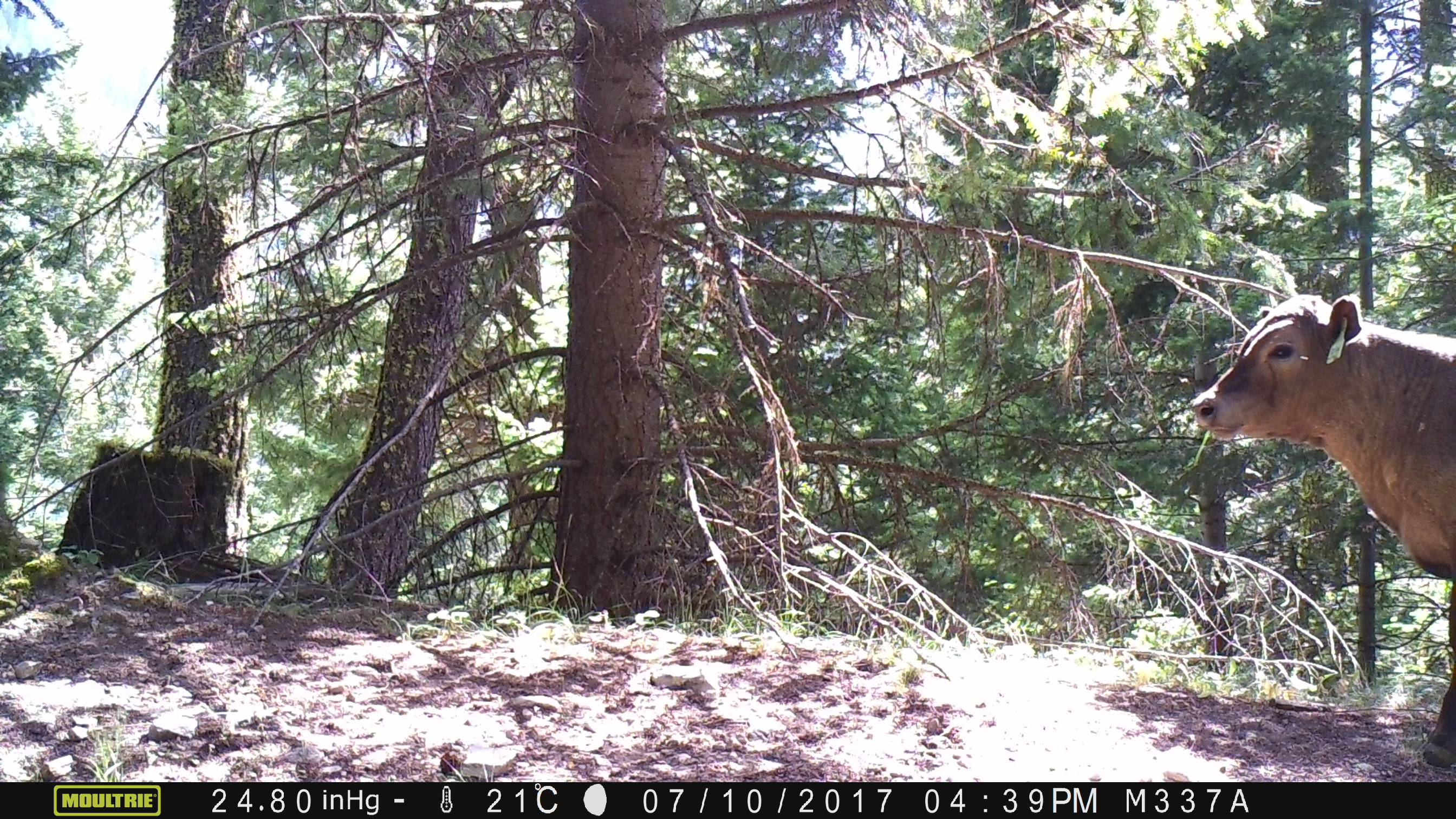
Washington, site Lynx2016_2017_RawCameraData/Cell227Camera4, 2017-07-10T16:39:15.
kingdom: Animalia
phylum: Chordata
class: Mammalia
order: Artiodactyla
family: Bovidae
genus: Bos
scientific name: Bos taurus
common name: domestic cattle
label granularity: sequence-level